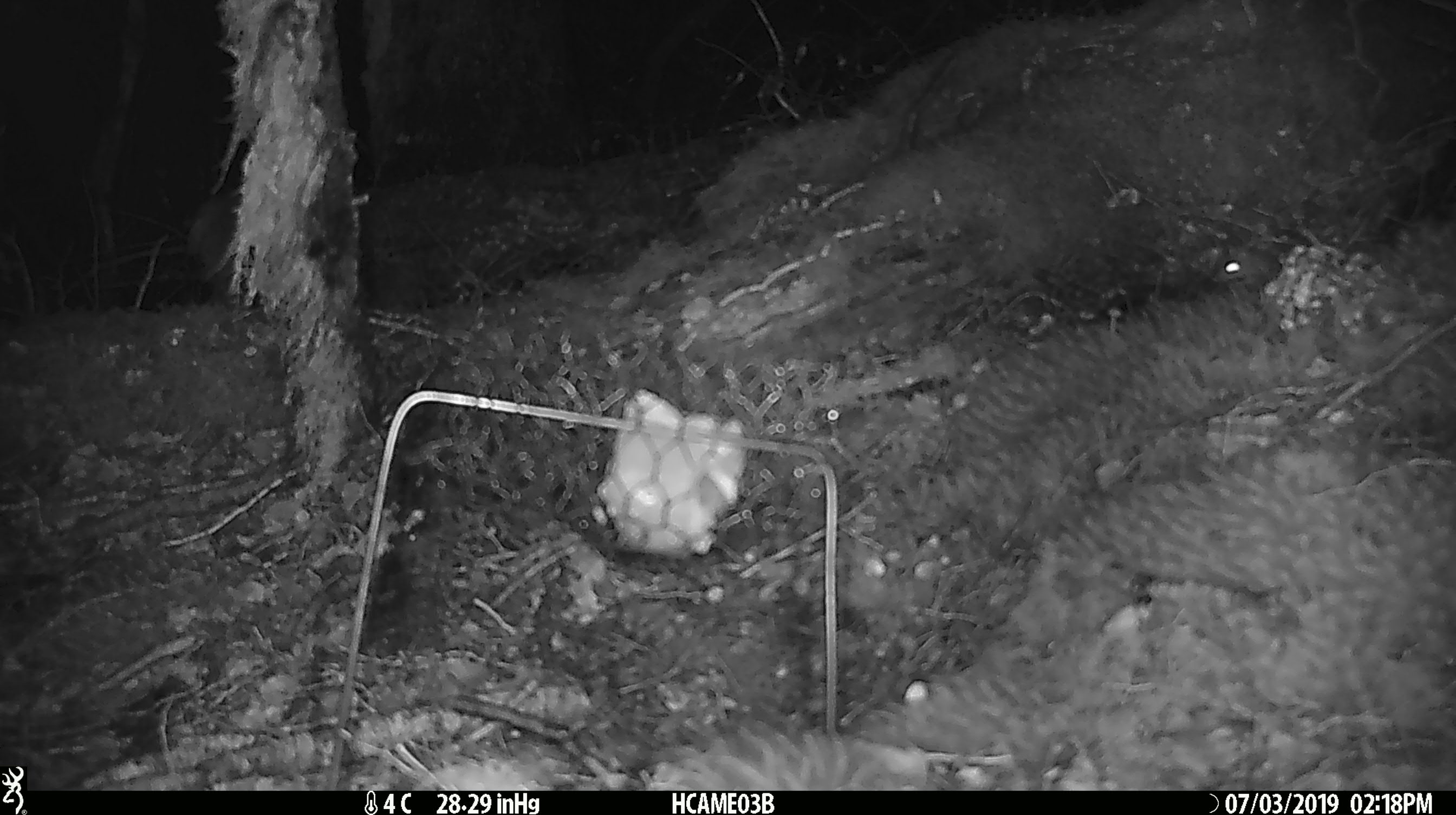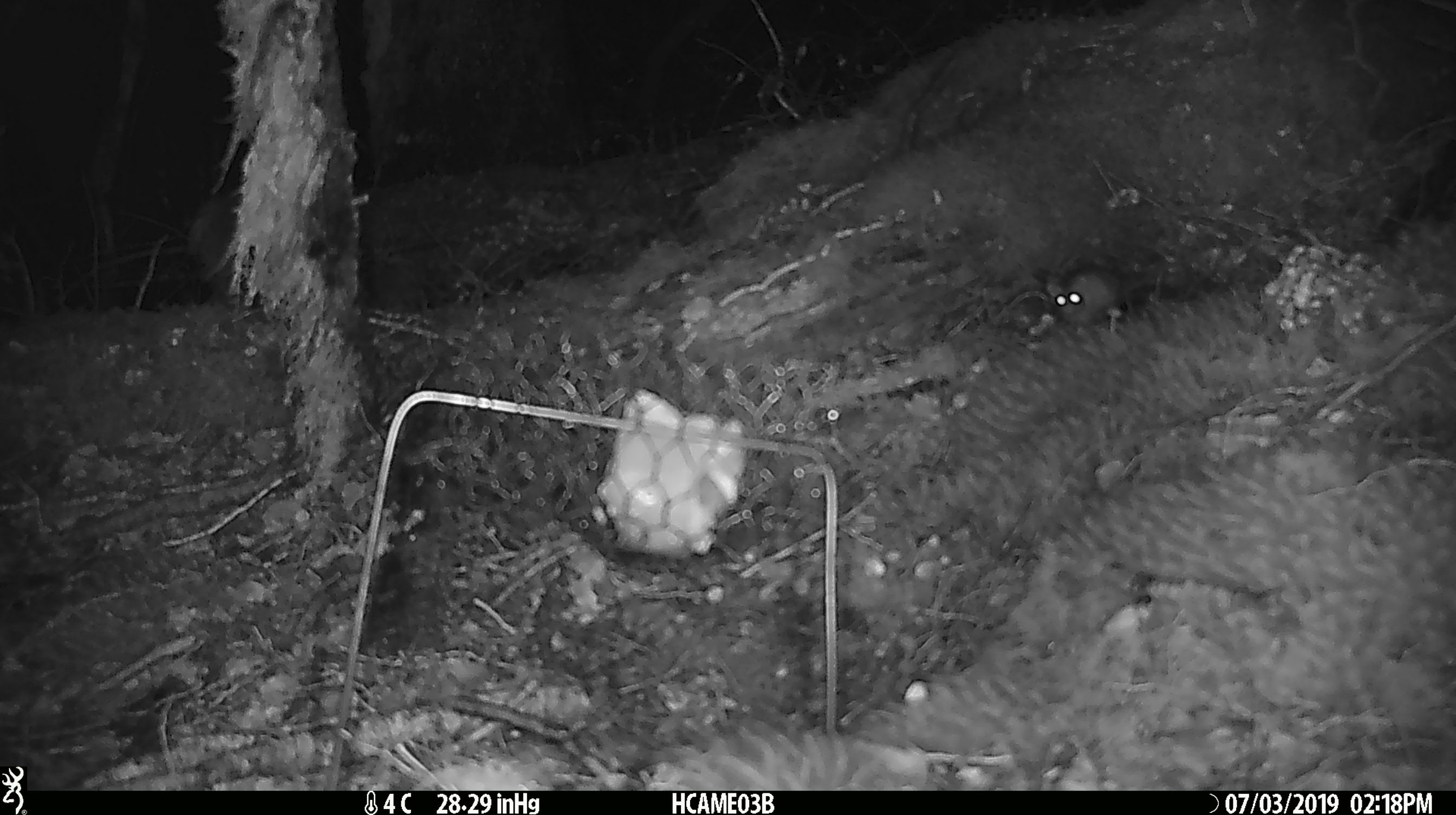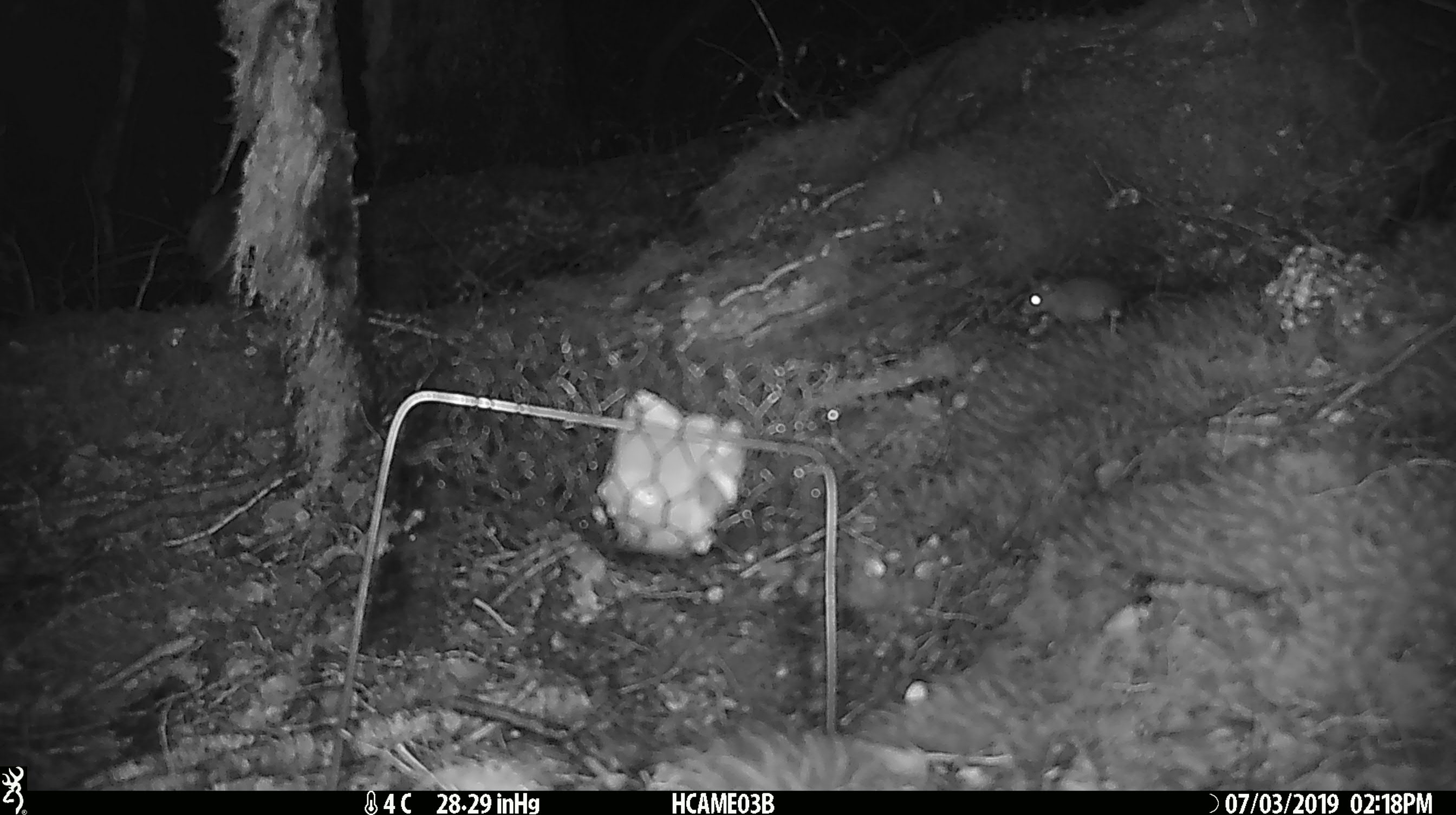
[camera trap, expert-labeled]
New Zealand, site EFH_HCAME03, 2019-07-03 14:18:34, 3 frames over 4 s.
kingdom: Animalia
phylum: Chordata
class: Mammalia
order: Rodentia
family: Muridae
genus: Mus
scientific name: Mus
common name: mouse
Mouse (Mus).